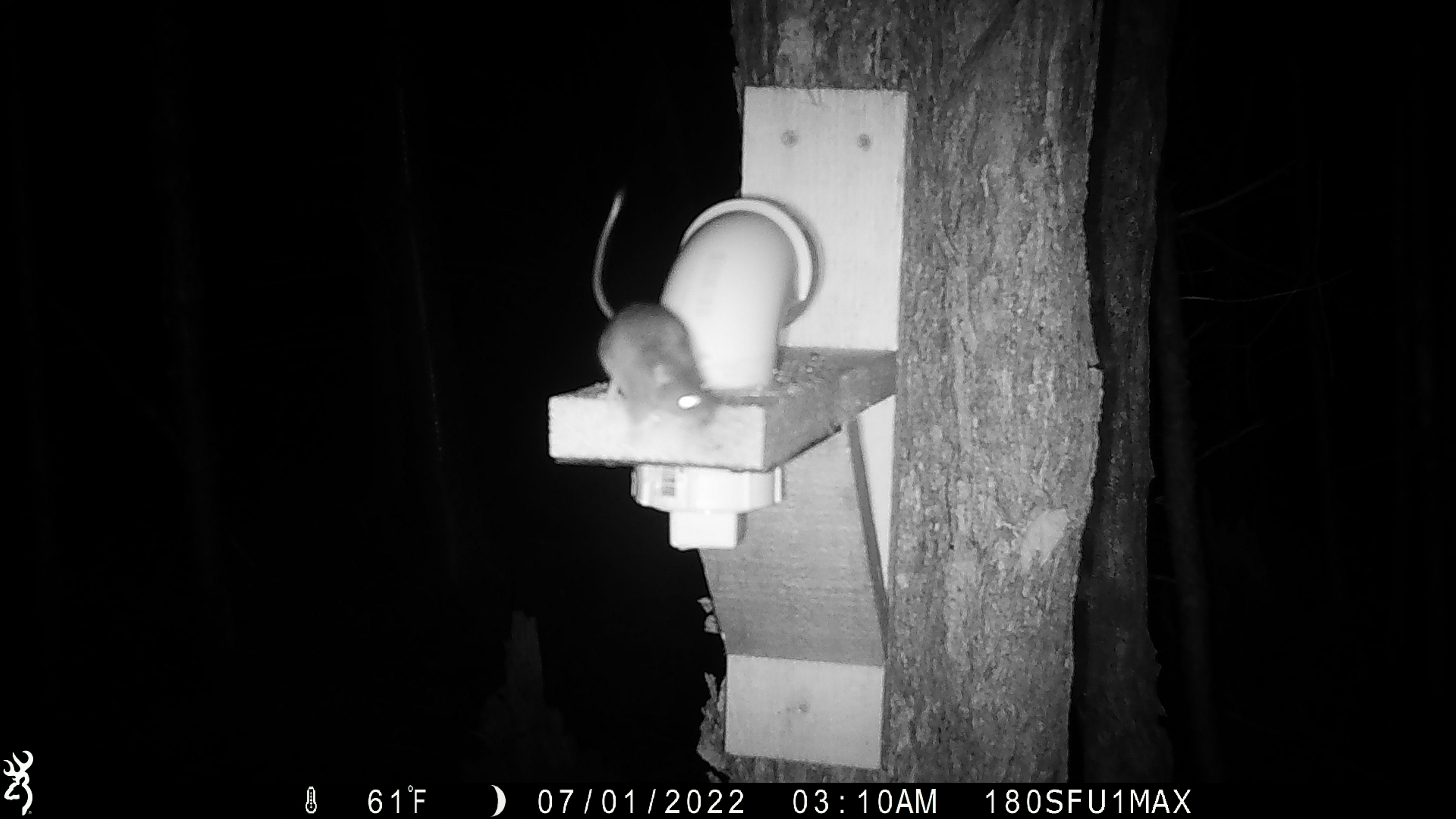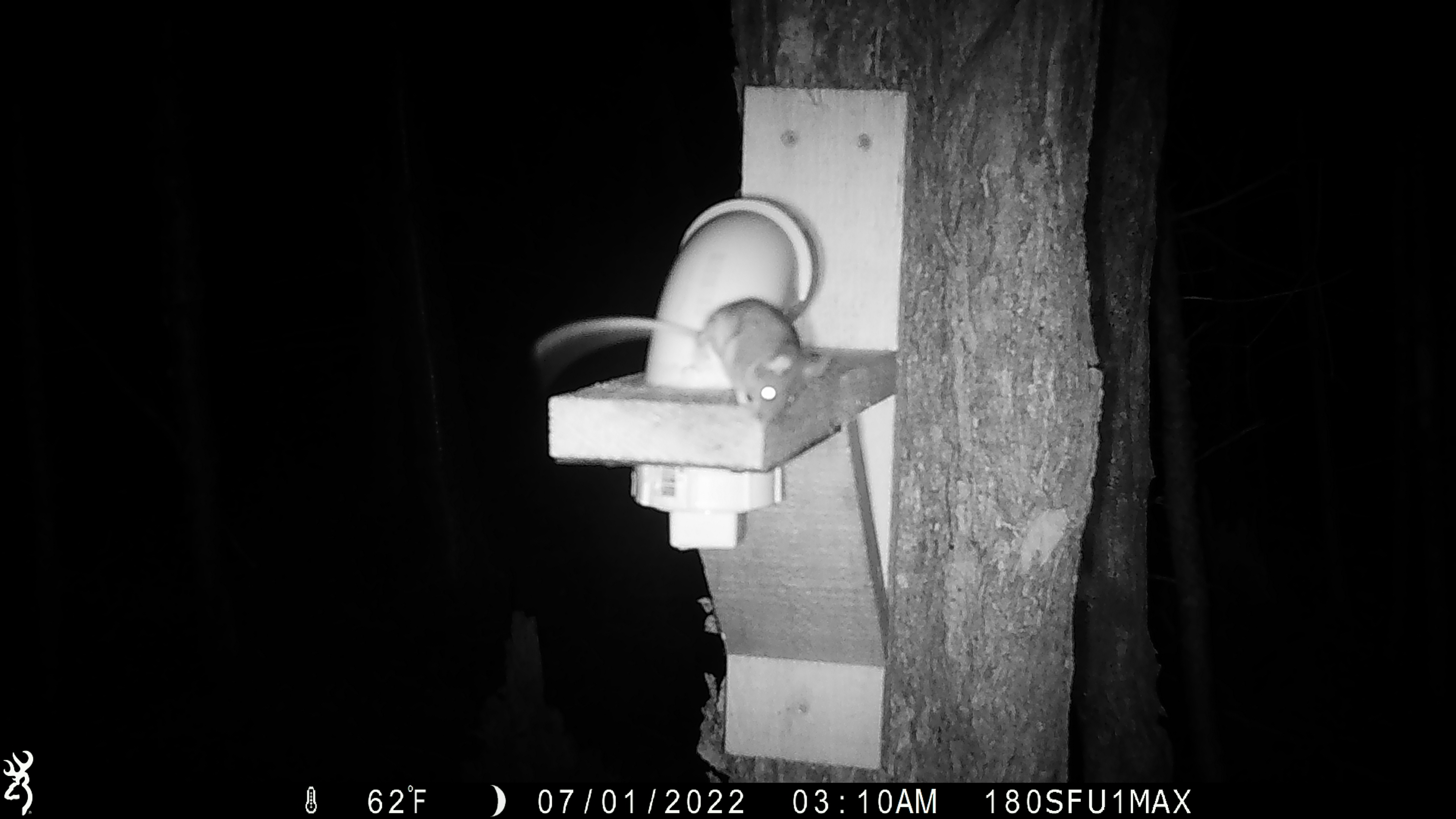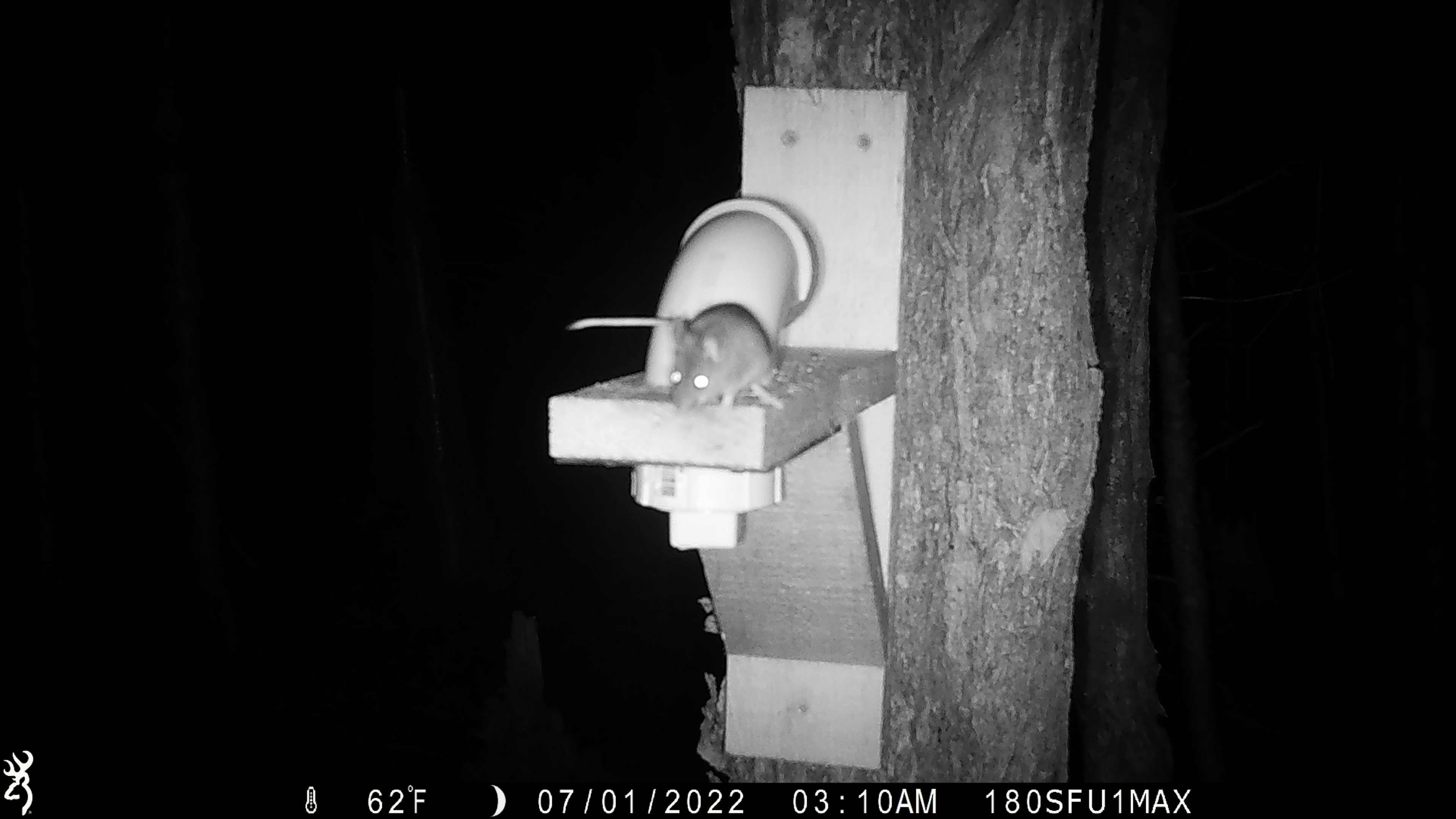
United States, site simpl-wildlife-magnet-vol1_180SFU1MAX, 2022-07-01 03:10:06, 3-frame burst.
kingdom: Animalia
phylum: Chordata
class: Mammalia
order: Rodentia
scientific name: Rodentia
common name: mouse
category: mouse sp.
Mouse sp. (mouse) (Rodentia).